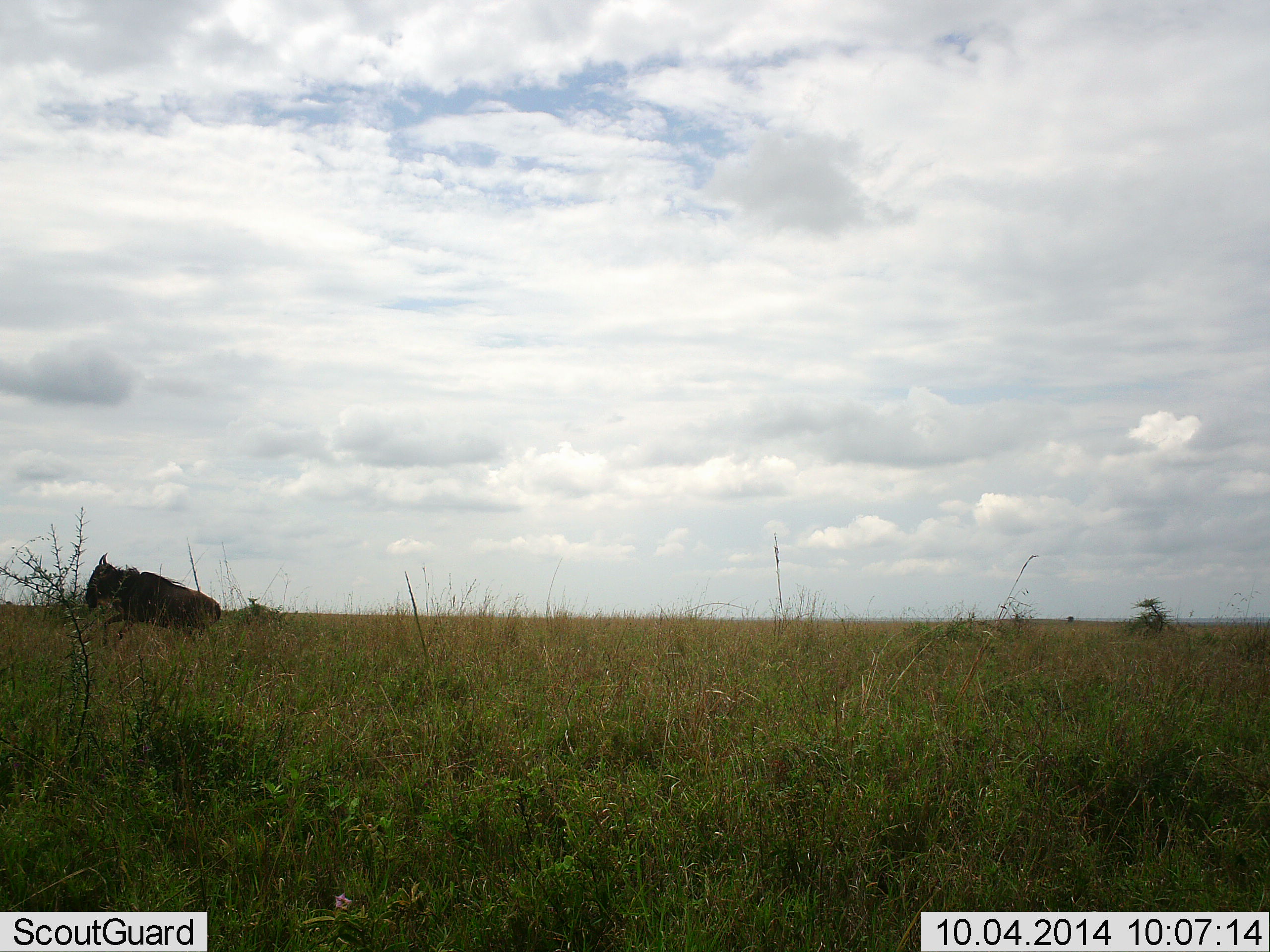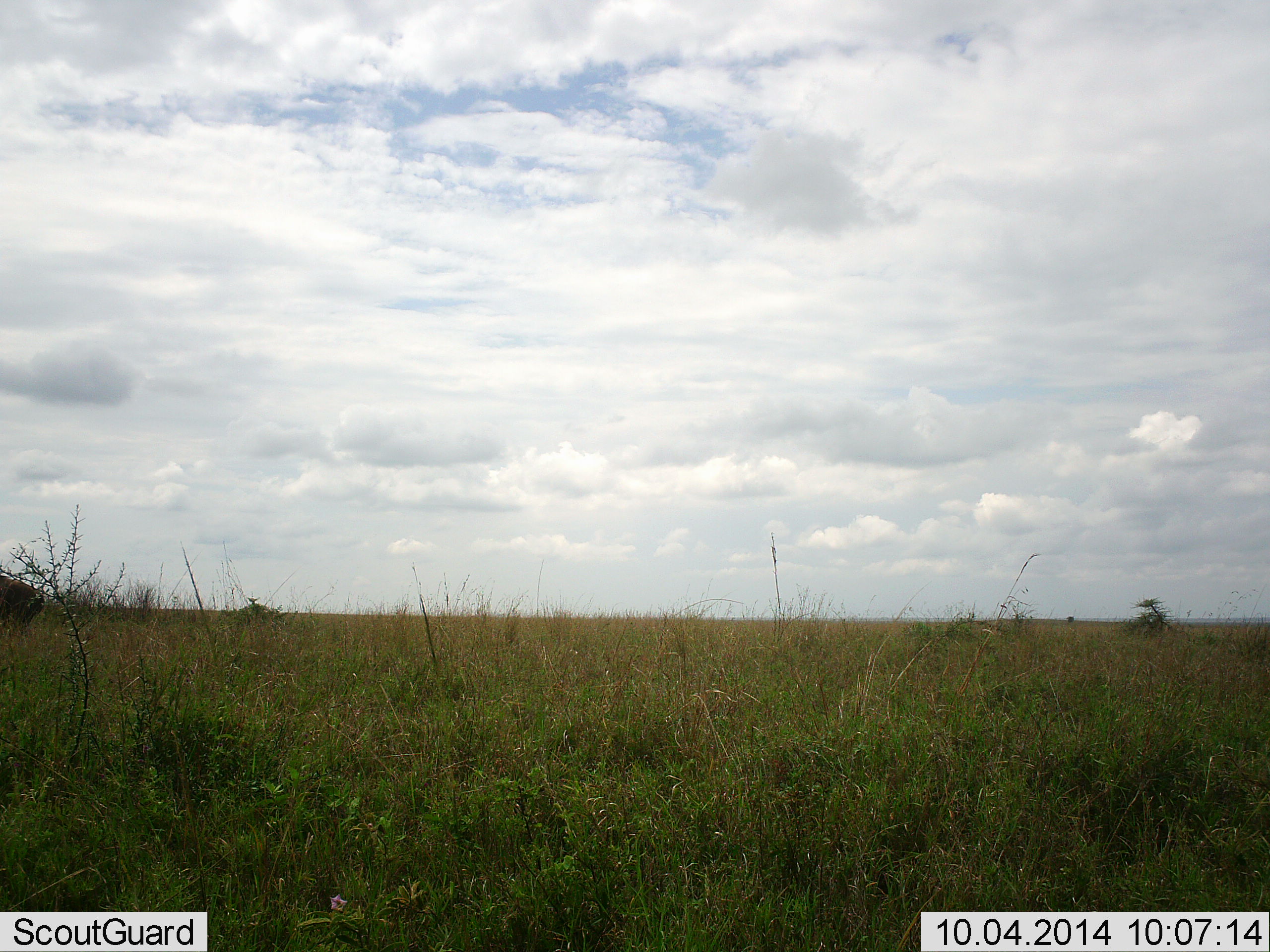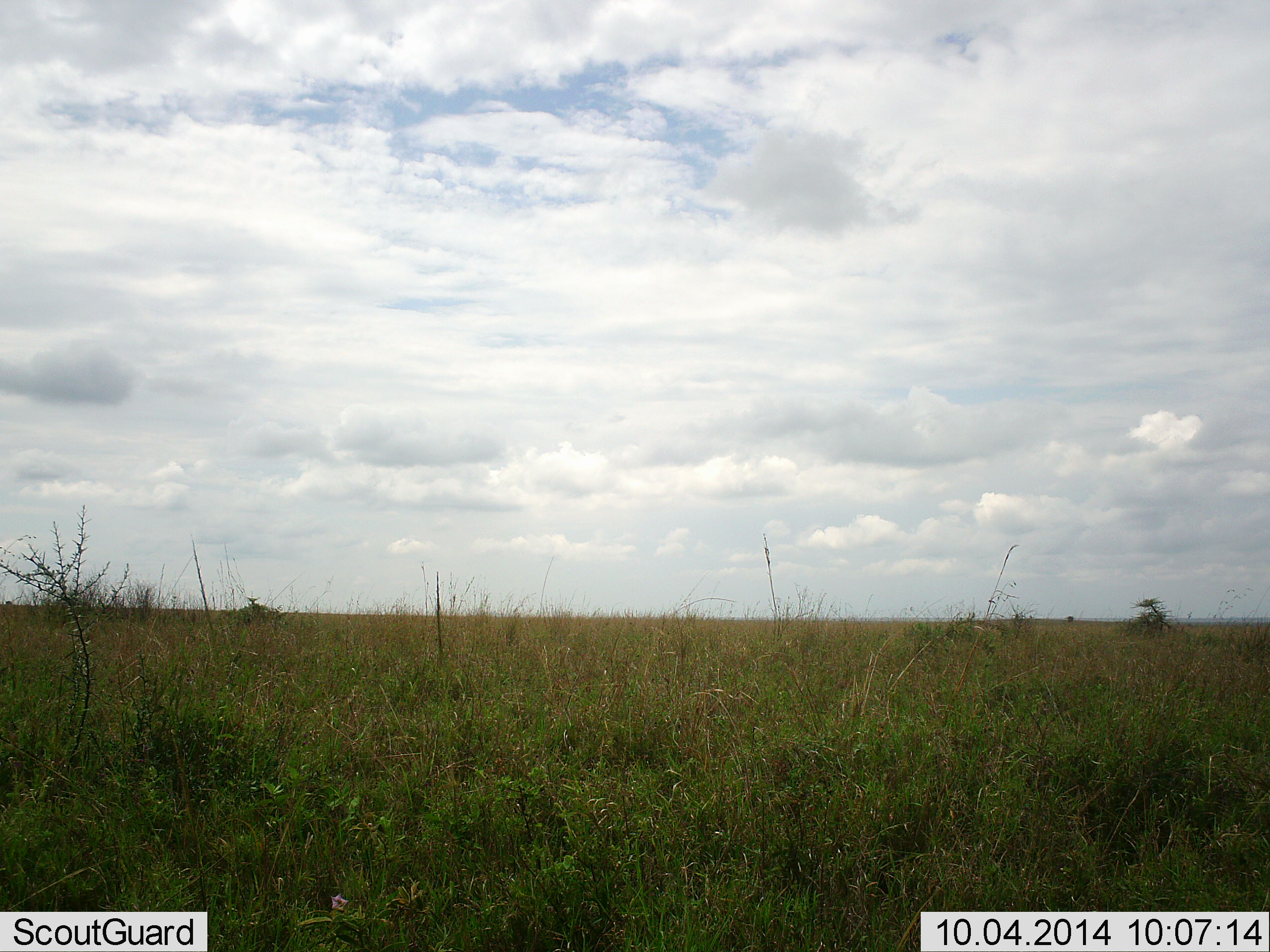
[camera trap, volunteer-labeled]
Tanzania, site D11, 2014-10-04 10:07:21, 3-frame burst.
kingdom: Animalia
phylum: Chordata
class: Mammalia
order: Artiodactyla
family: Bovidae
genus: Connochaetes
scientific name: Connochaetes taurinus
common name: blue wildebeest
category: wildebeest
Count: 1.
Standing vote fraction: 0%.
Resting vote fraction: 0%.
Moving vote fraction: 100%.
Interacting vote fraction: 0%.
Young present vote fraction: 0%.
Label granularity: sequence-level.